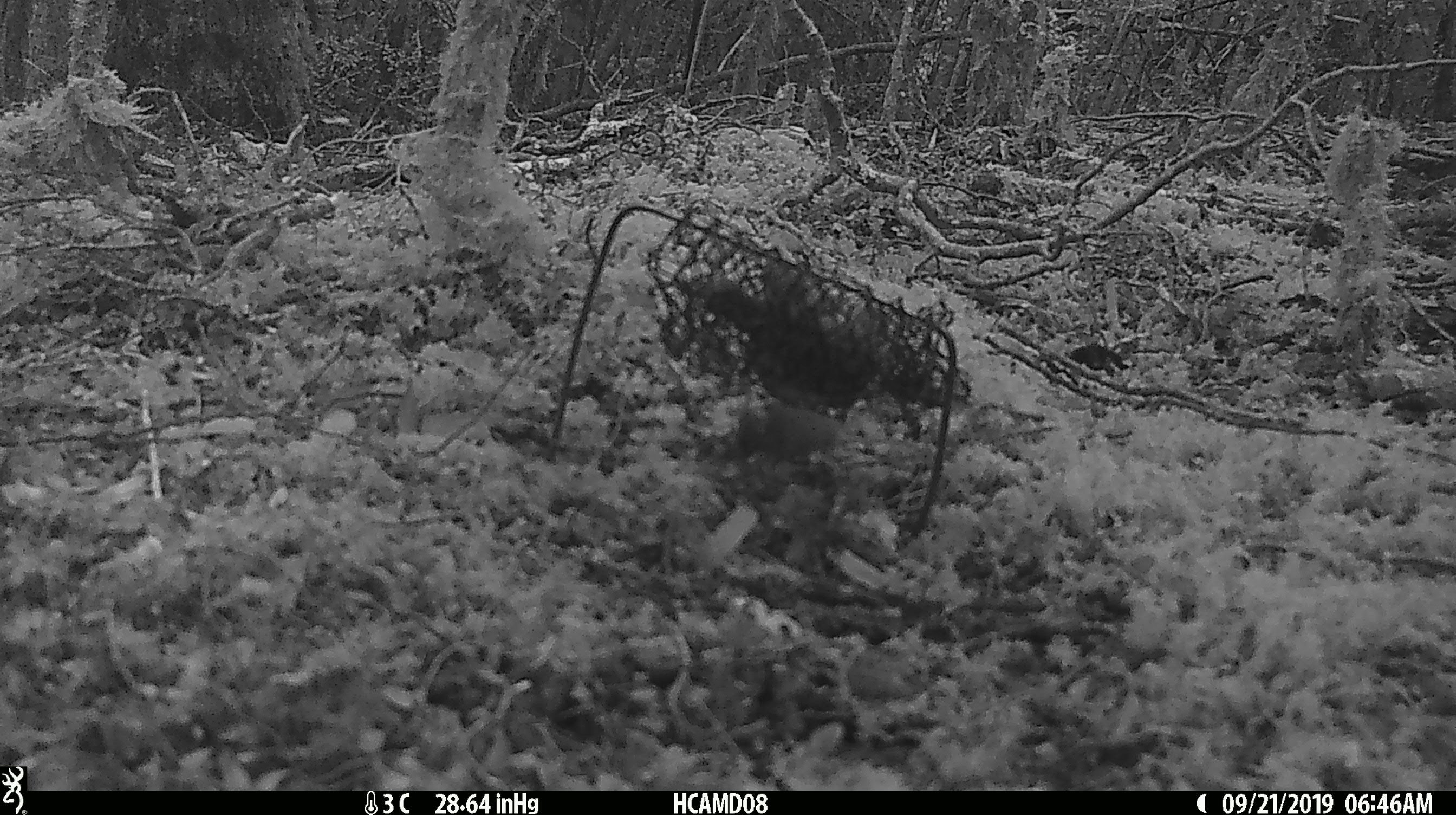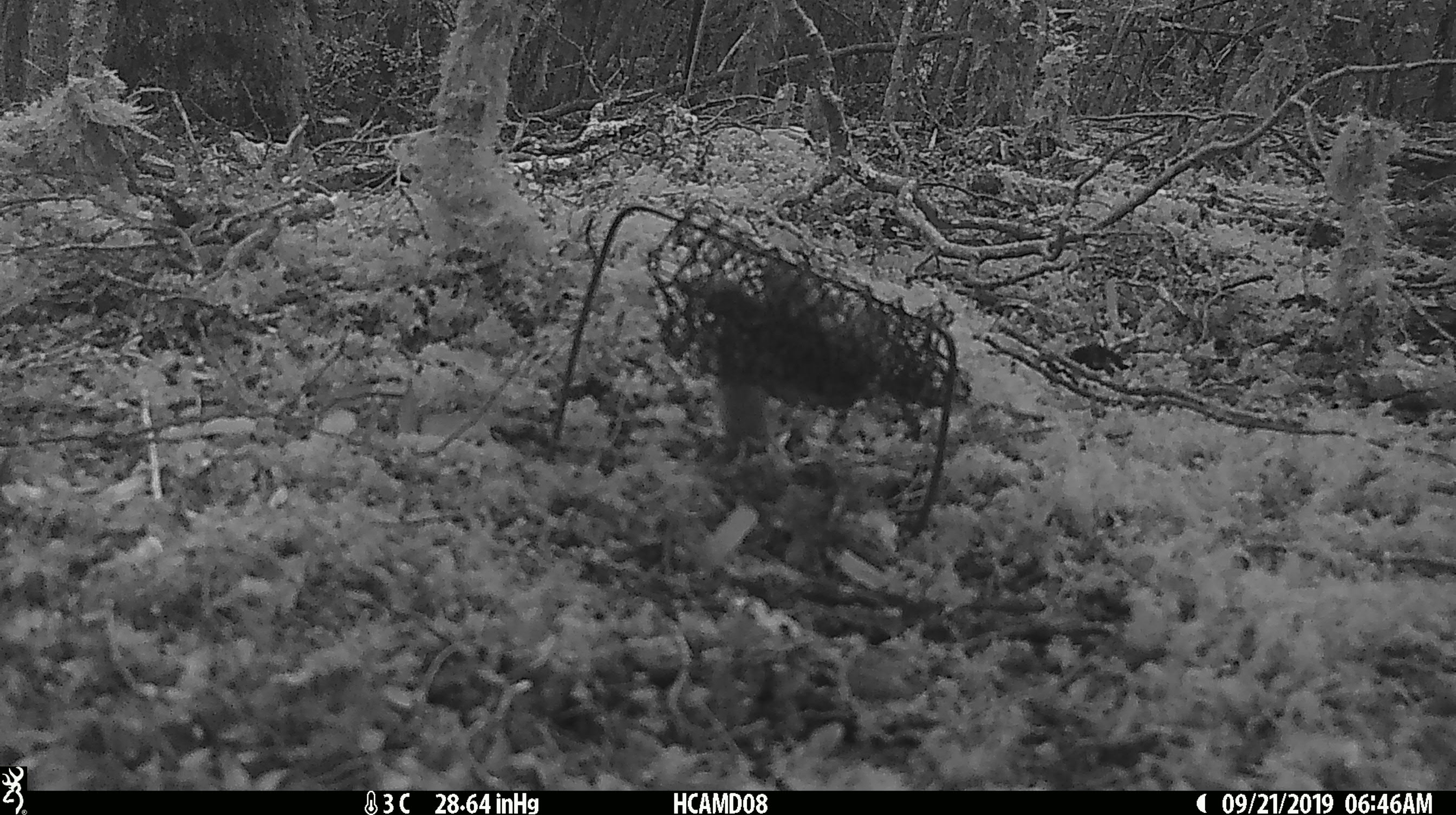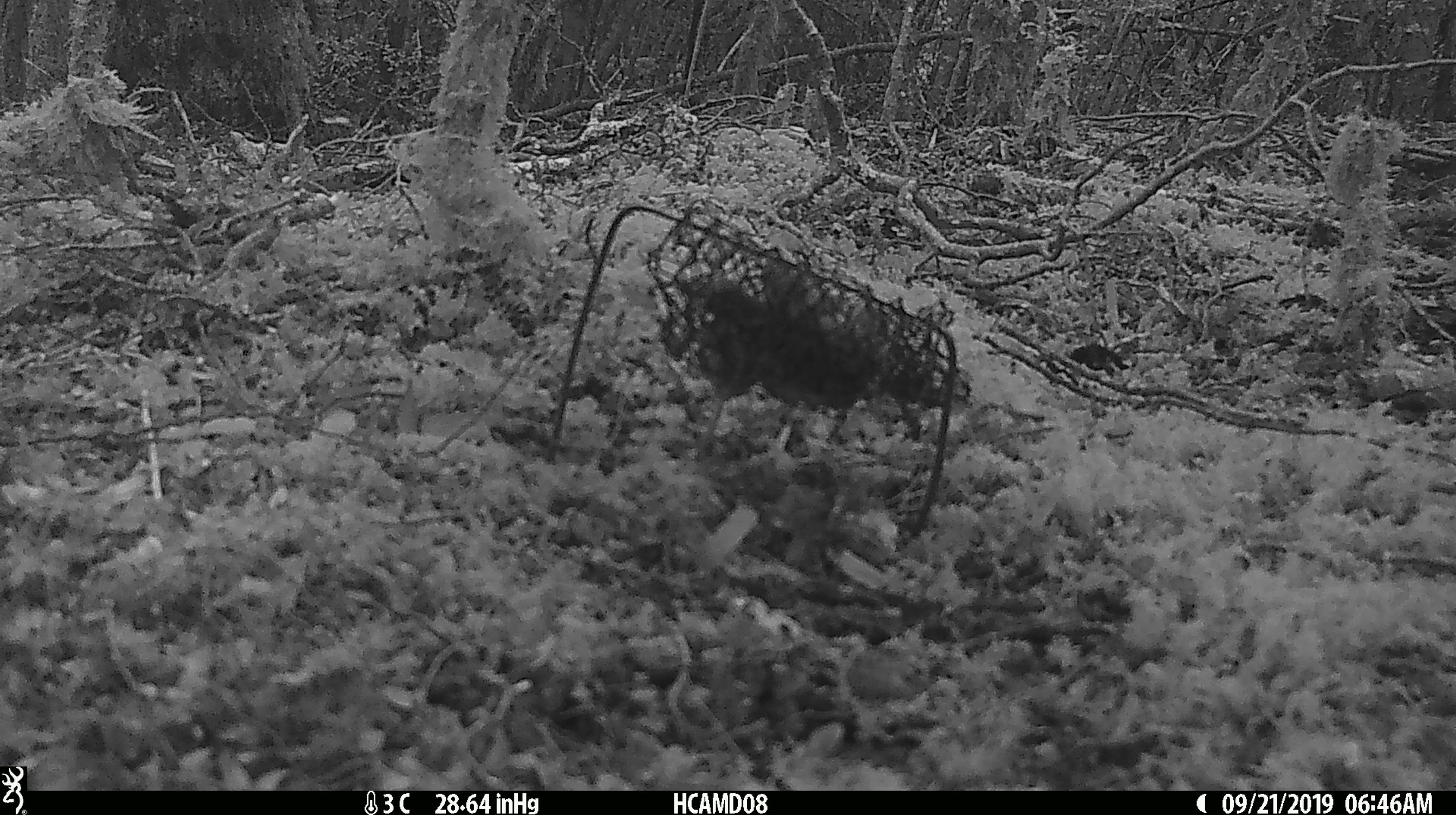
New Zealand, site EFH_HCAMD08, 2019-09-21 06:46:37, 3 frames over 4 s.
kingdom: Animalia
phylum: Chordata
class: Mammalia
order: Rodentia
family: Muridae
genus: Mus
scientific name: Mus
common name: mouse